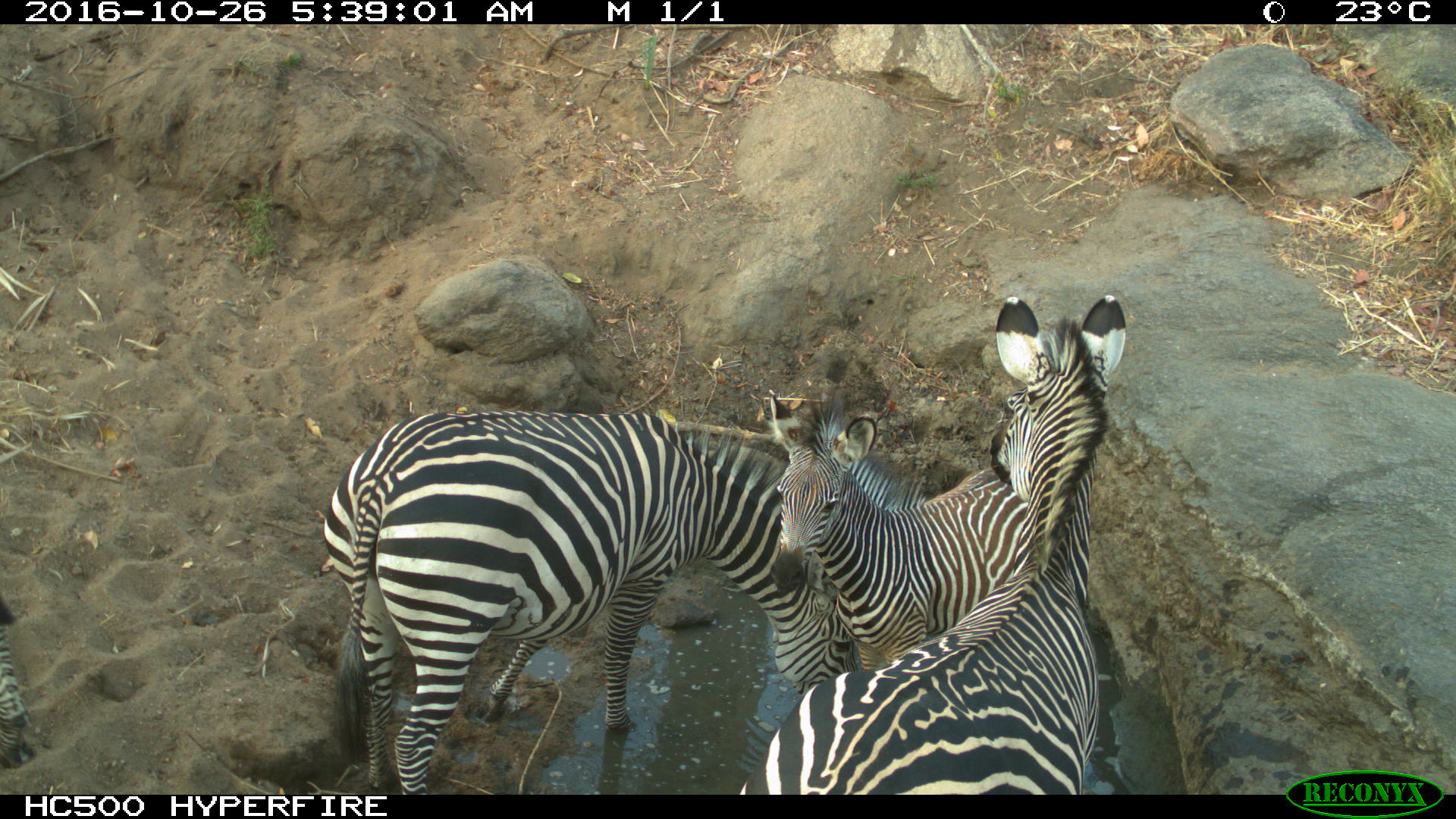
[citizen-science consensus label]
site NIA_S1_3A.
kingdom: Animalia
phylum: Chordata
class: Mammalia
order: Perissodactyla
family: Equidae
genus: Equus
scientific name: Equus quagga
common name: plains zebra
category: zebraplains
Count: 3.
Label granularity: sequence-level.